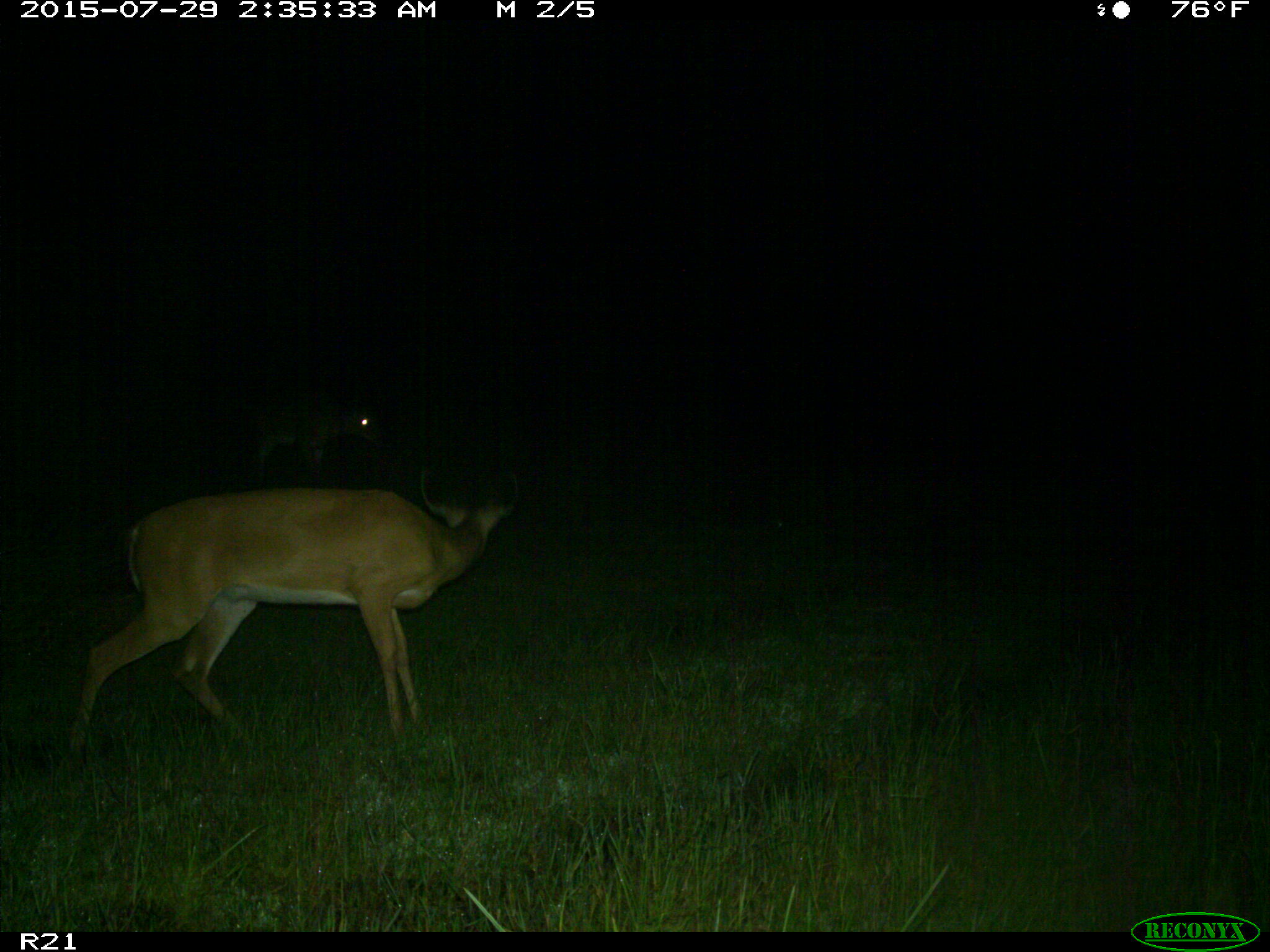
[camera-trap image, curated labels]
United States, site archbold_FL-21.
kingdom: Animalia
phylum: Chordata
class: Mammalia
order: Artiodactyla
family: Cervidae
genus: Odocoileus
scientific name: Odocoileus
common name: deer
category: unidentified deer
Unidentified deer (deer) (Odocoileus).